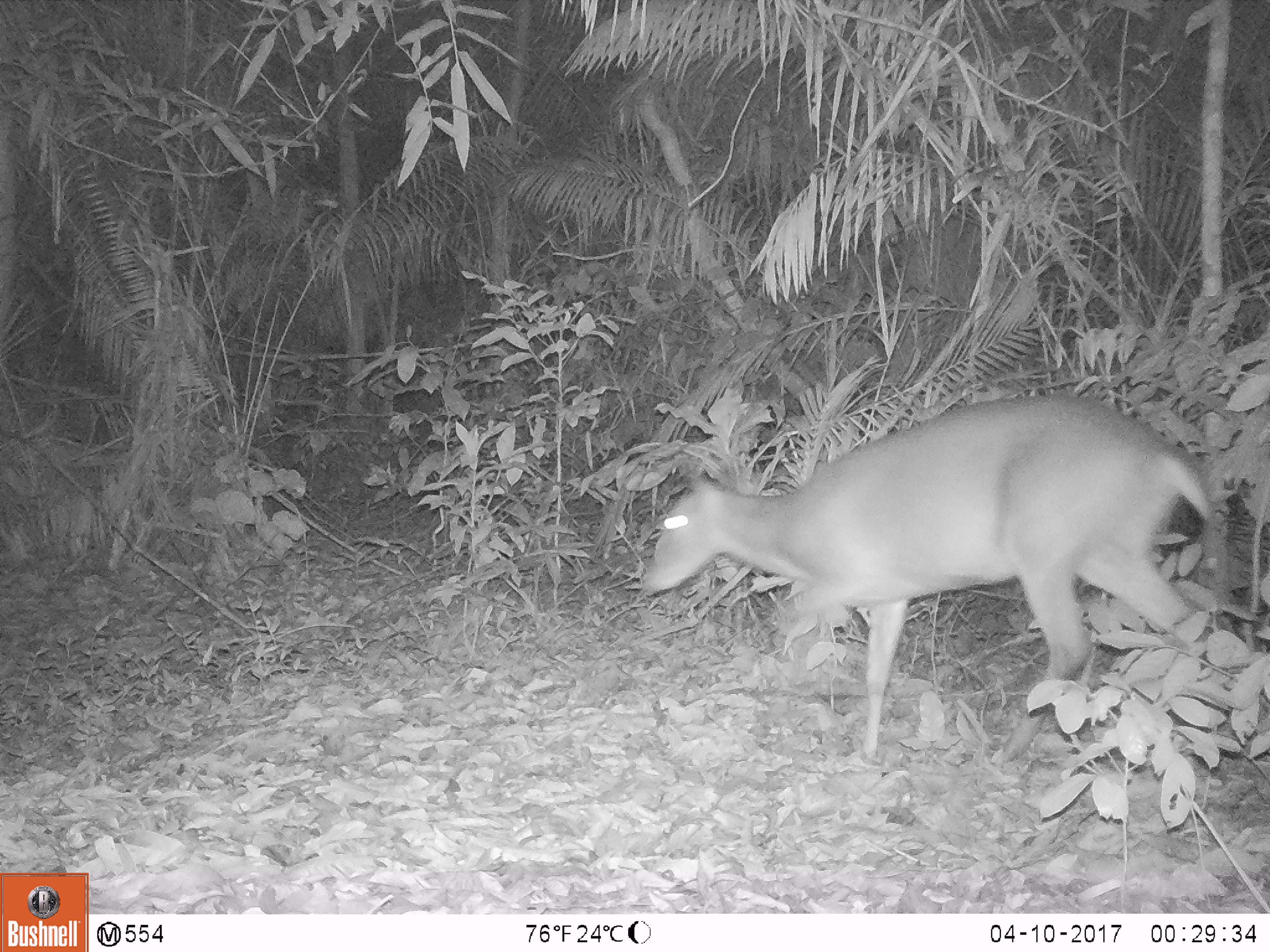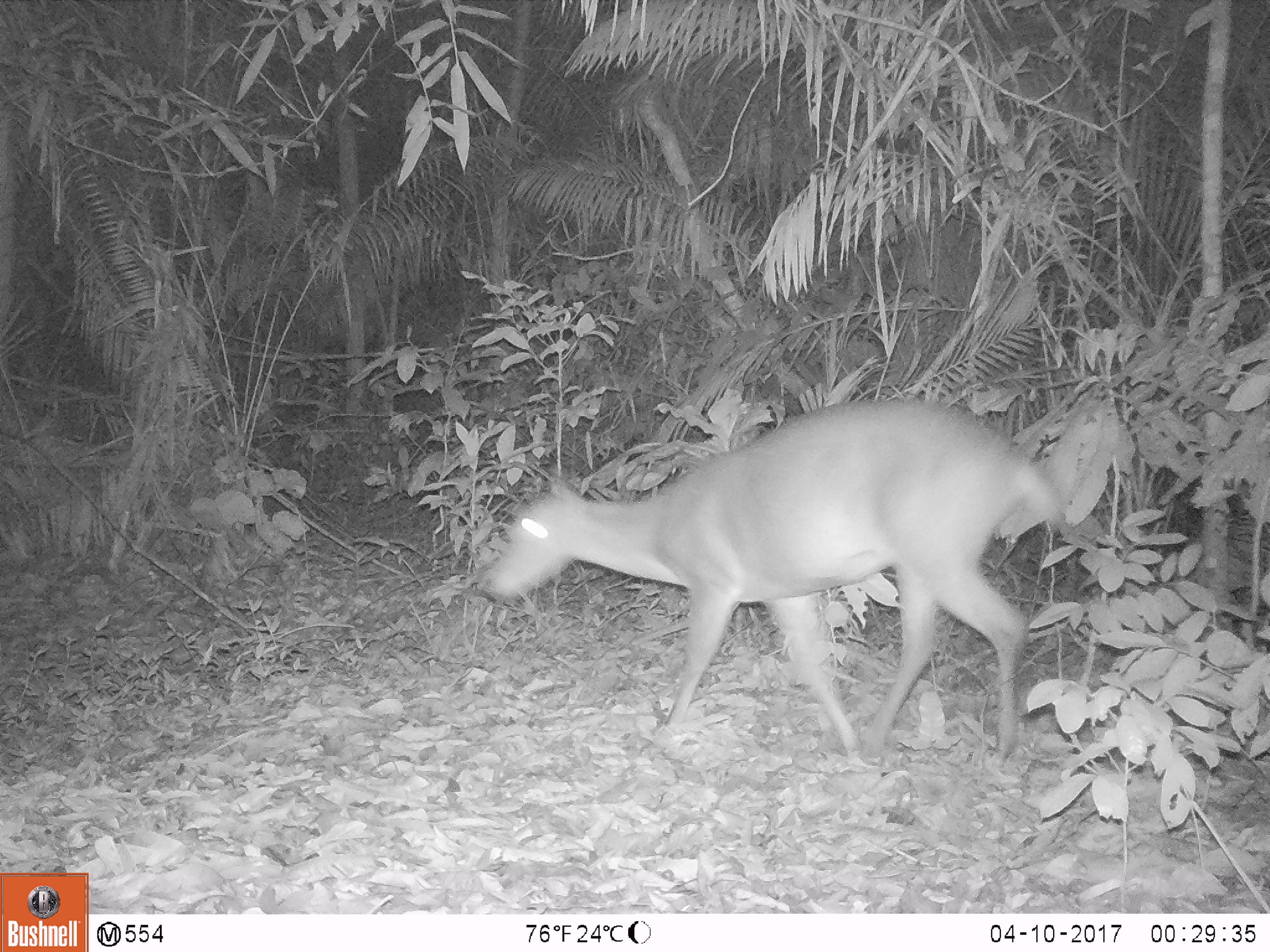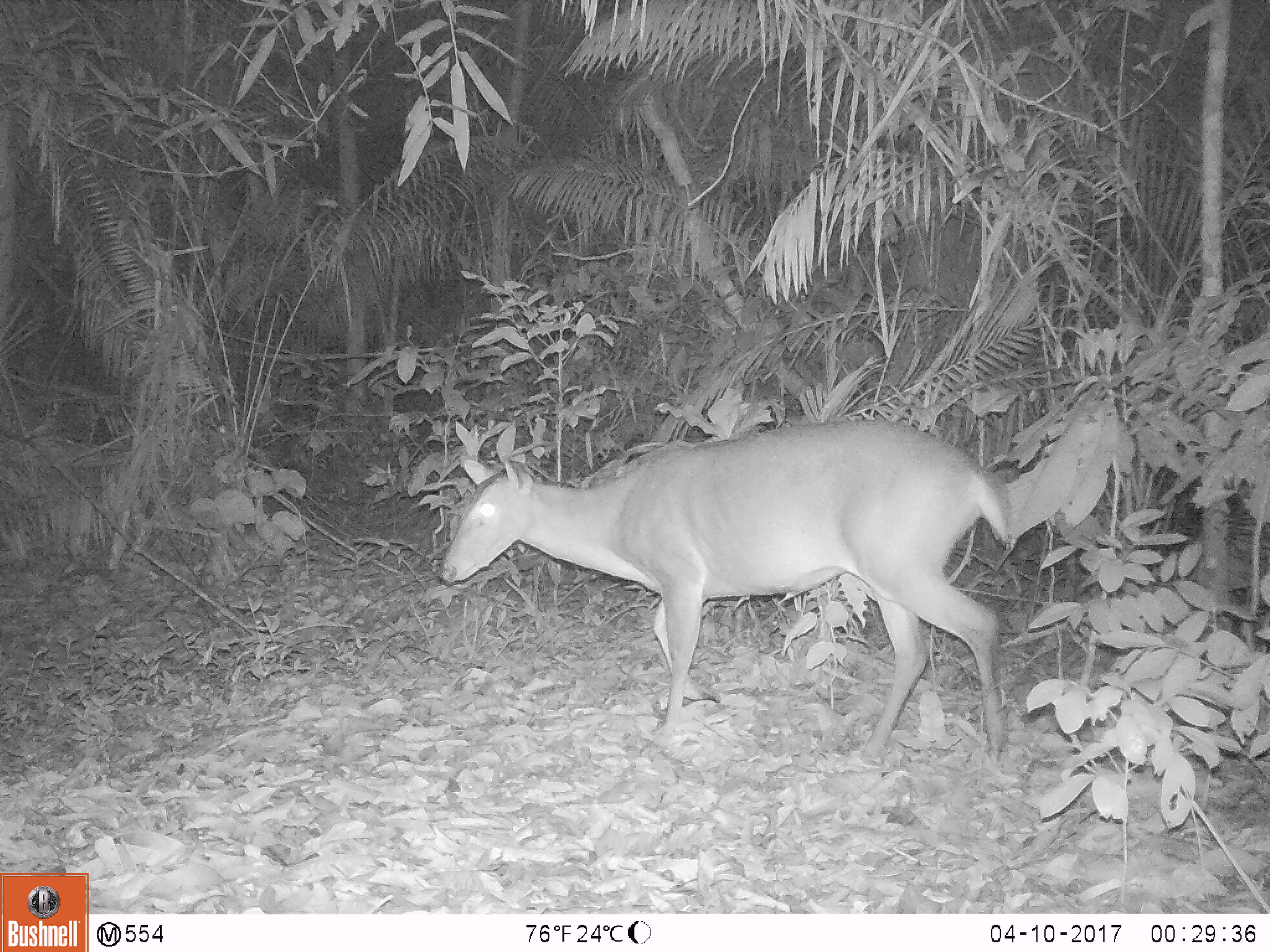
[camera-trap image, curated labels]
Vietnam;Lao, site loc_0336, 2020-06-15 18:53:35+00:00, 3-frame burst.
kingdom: Animalia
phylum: Chordata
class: Mammalia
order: Artiodactyla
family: Cervidae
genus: Muntiacus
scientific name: Muntiacus vuquangensis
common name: large-antlered muntjac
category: large antlered muntjac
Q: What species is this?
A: Large antlered muntjac (large-antlered muntjac) (Muntiacus vuquangensis).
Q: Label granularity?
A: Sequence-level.